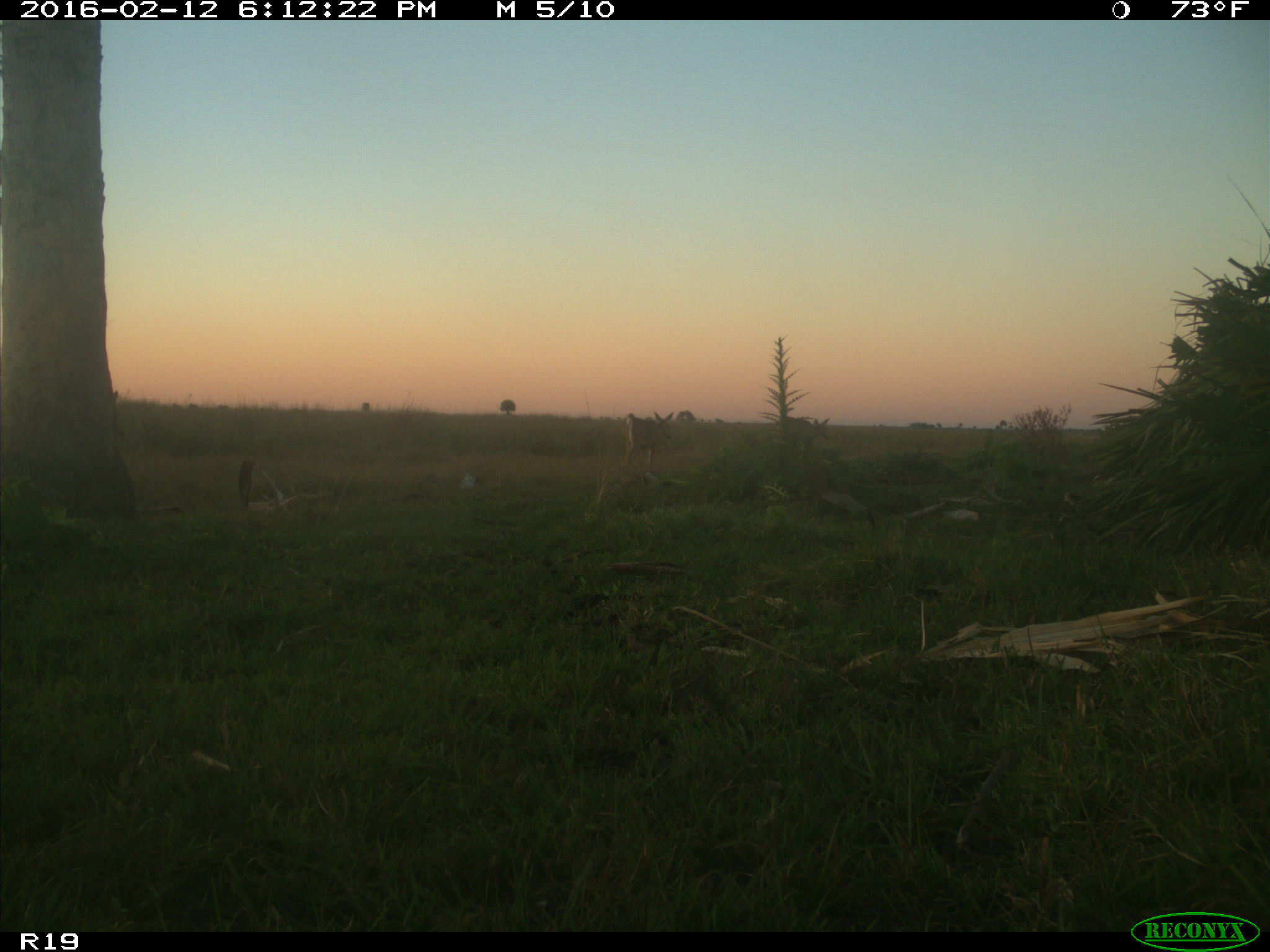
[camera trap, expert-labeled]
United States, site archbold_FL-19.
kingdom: Animalia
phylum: Chordata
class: Mammalia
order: Artiodactyla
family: Cervidae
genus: Odocoileus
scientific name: Odocoileus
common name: deer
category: unidentified deer